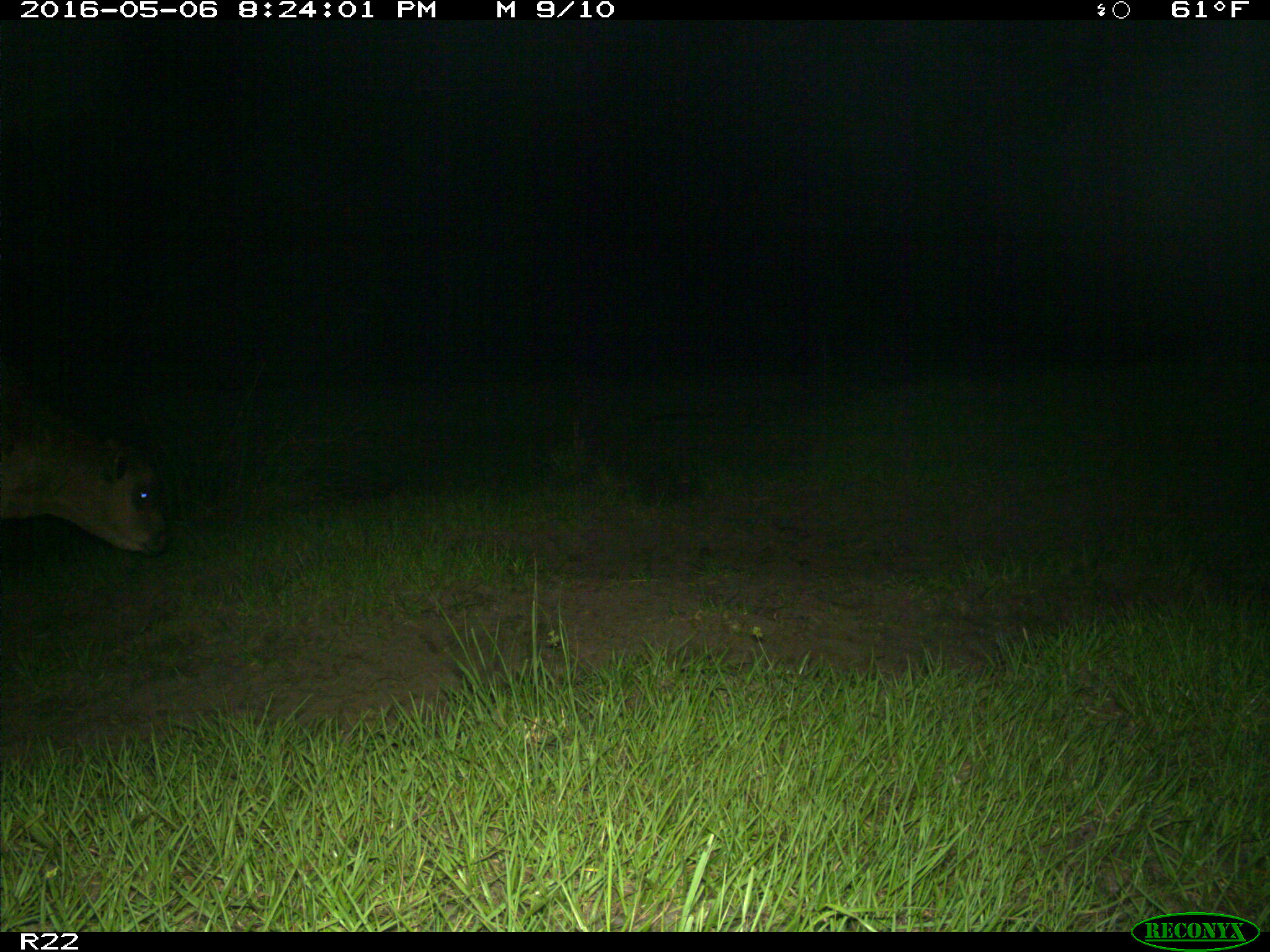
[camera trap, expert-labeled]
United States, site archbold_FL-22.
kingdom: Animalia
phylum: Chordata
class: Mammalia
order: Artiodactyla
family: Bovidae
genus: Bos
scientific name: Bos taurus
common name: domestic cow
Bos taurus (domestic cow).